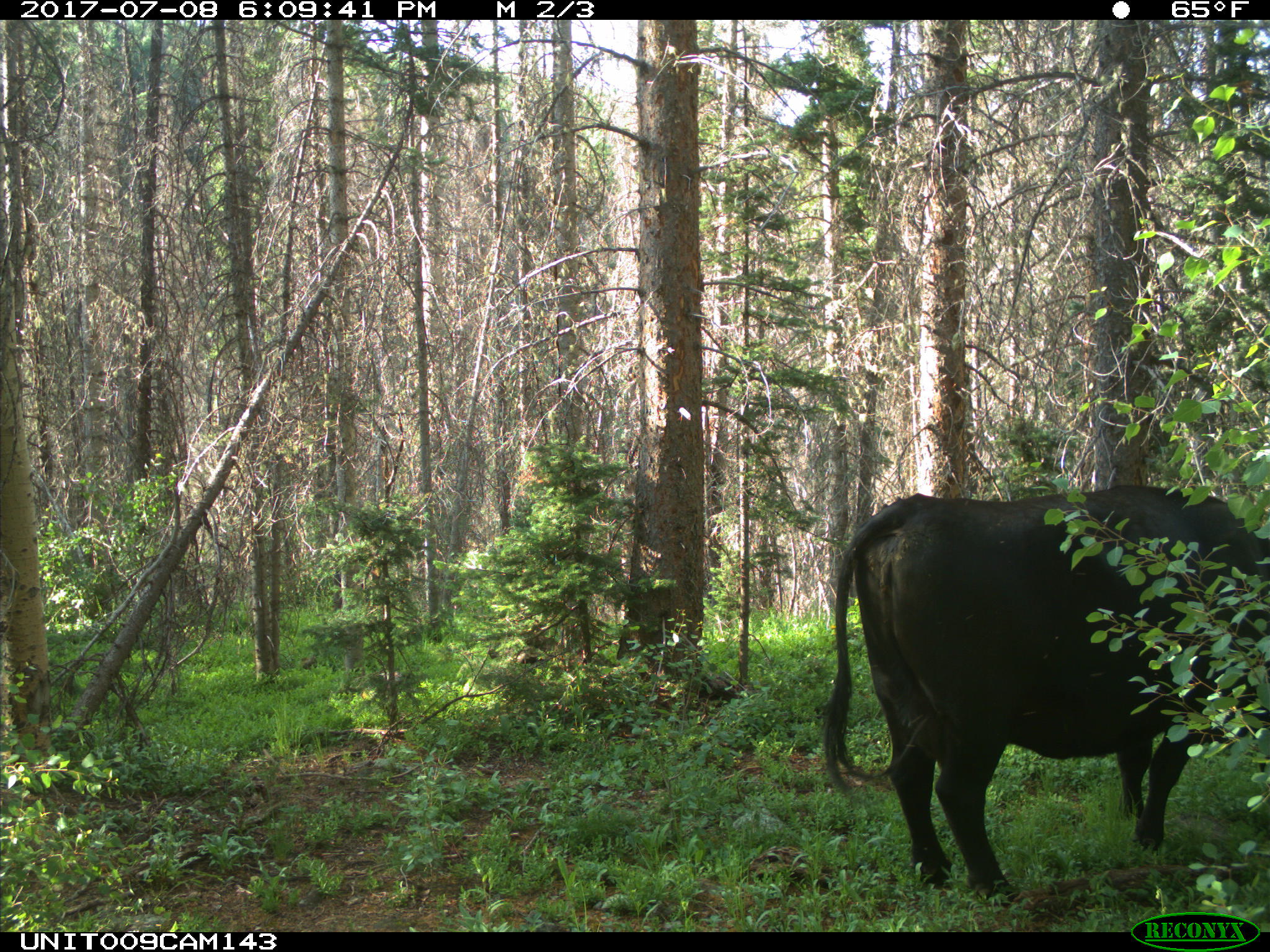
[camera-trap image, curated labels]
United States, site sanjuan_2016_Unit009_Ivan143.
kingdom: Animalia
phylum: Chordata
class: Mammalia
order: Artiodactyla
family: Bovidae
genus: Bos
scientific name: Bos taurus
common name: domestic cow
Bos taurus (domestic cow).